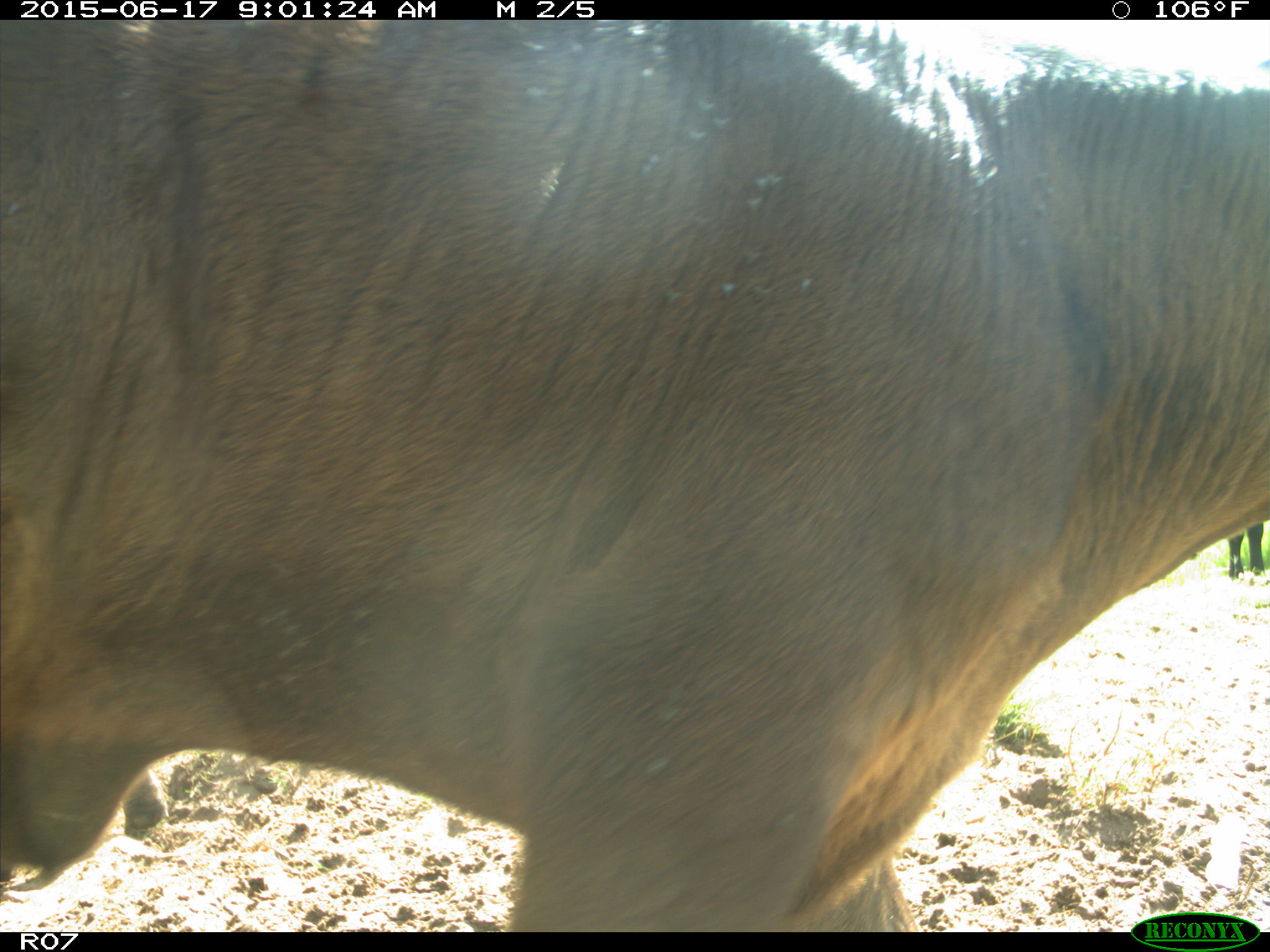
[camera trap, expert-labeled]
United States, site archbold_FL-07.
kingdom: Animalia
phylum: Chordata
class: Mammalia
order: Artiodactyla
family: Bovidae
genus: Bos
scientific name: Bos taurus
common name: domestic cow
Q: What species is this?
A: Bos taurus (domestic cow).